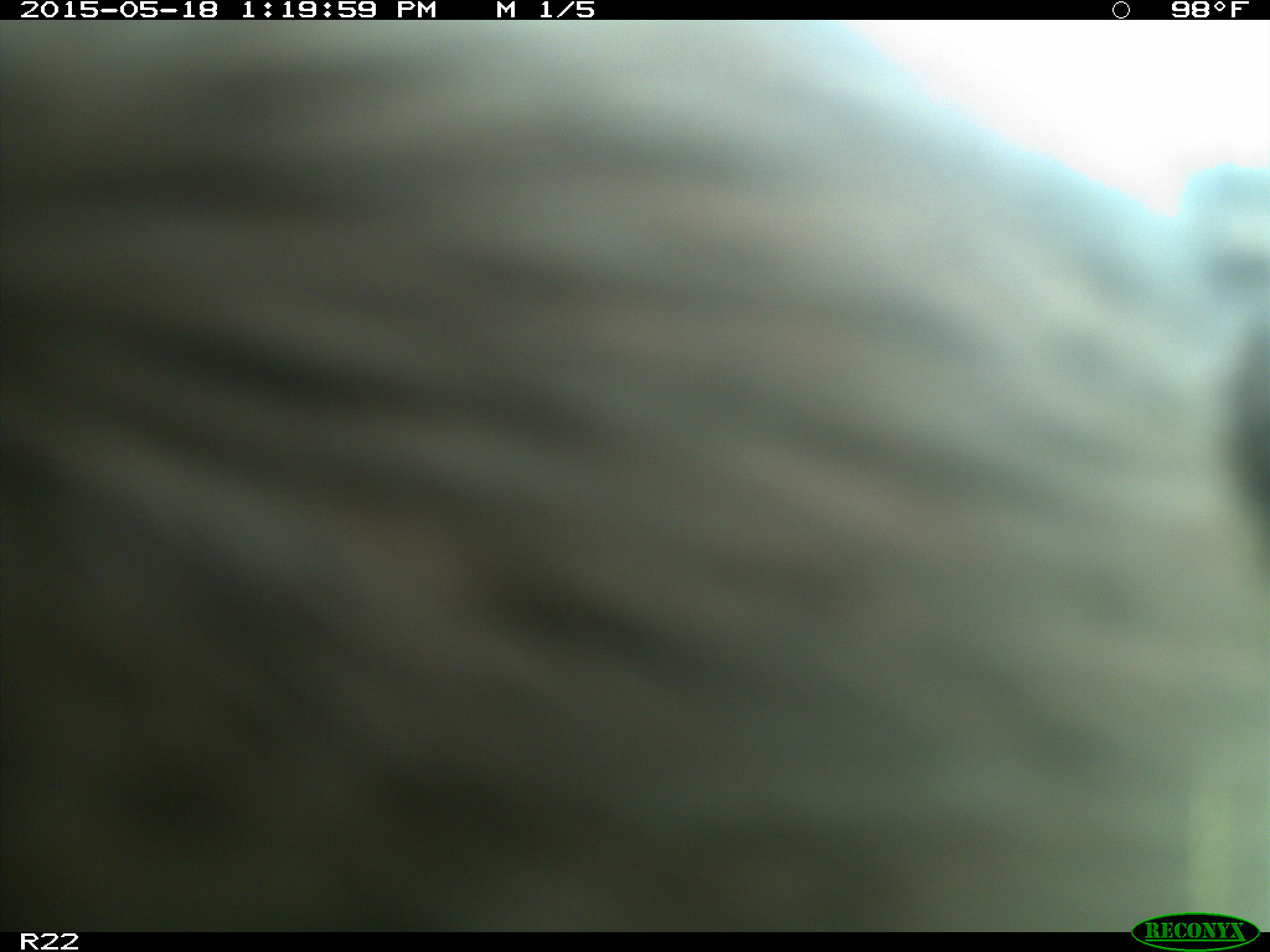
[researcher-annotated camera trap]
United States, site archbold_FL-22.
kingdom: Animalia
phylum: Chordata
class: Mammalia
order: Artiodactyla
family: Bovidae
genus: Bos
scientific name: Bos taurus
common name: domestic cow